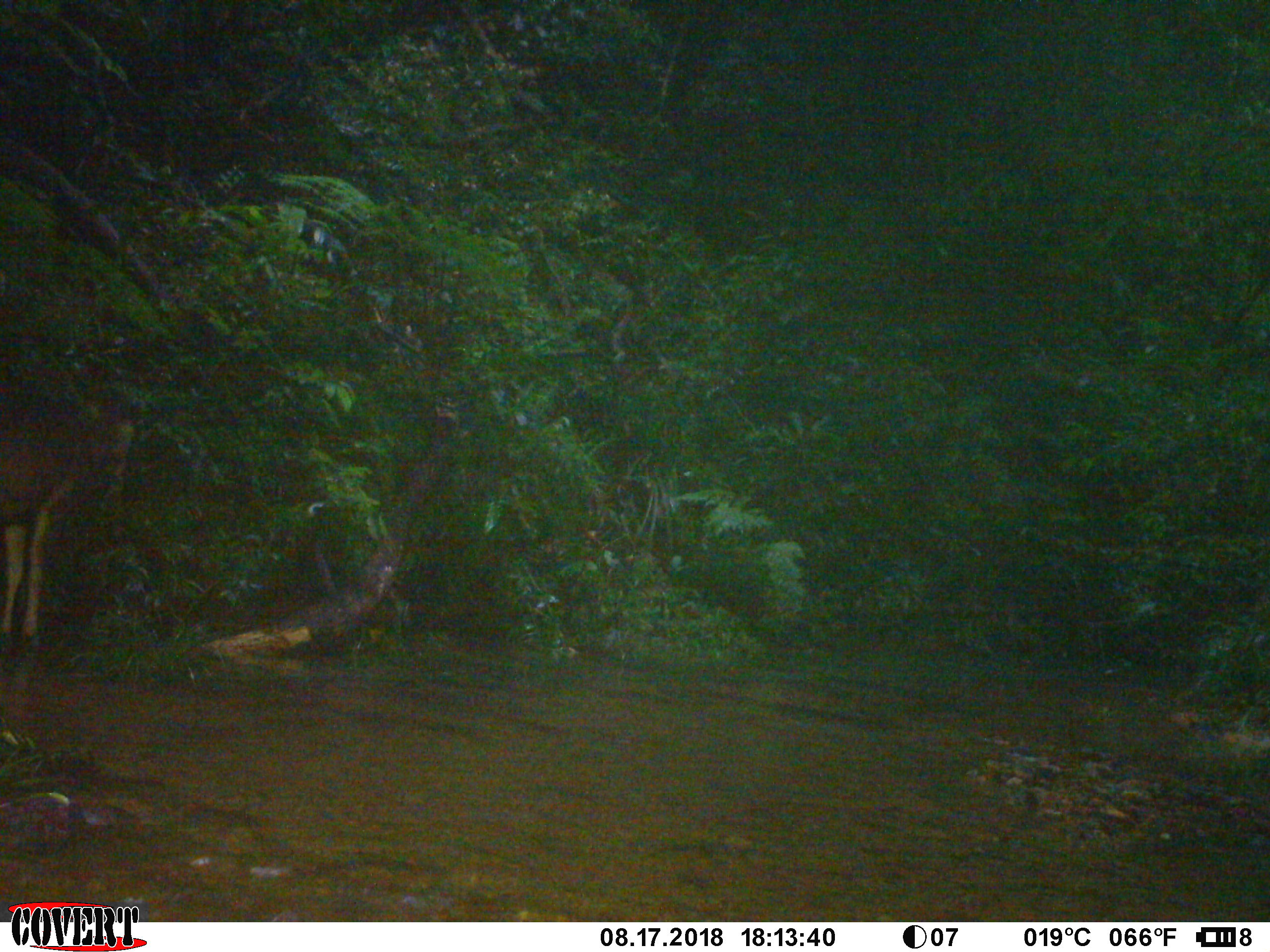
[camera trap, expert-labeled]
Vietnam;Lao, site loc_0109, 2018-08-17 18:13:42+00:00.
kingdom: Animalia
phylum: Chordata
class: Mammalia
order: Artiodactyla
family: Cervidae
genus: Rusa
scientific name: Rusa unicolor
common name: sambar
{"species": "sambar (Rusa unicolor)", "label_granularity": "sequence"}